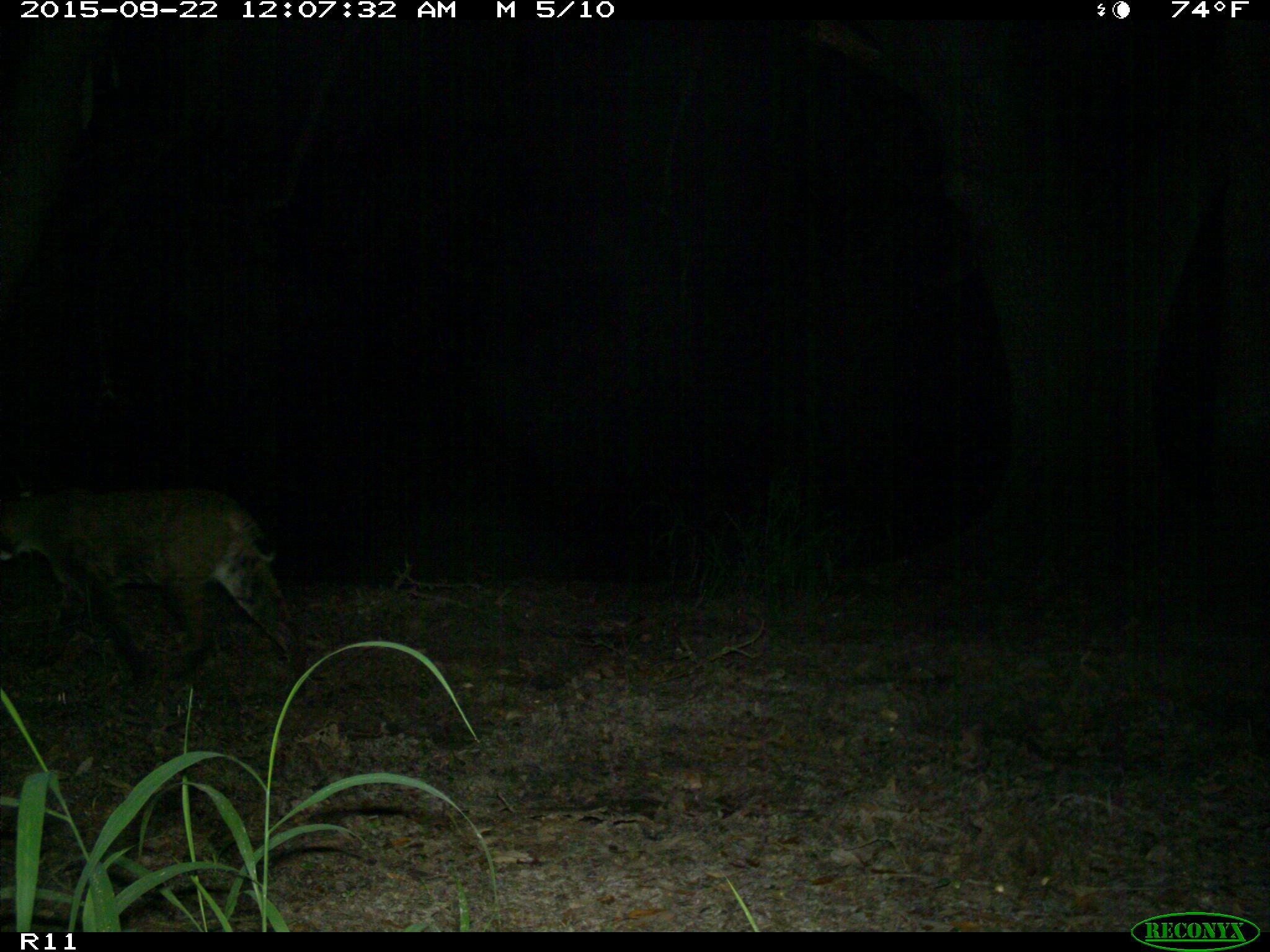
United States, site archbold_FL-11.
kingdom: Animalia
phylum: Chordata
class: Mammalia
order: Carnivora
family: Felidae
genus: Lynx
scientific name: Lynx rufus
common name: bobcat